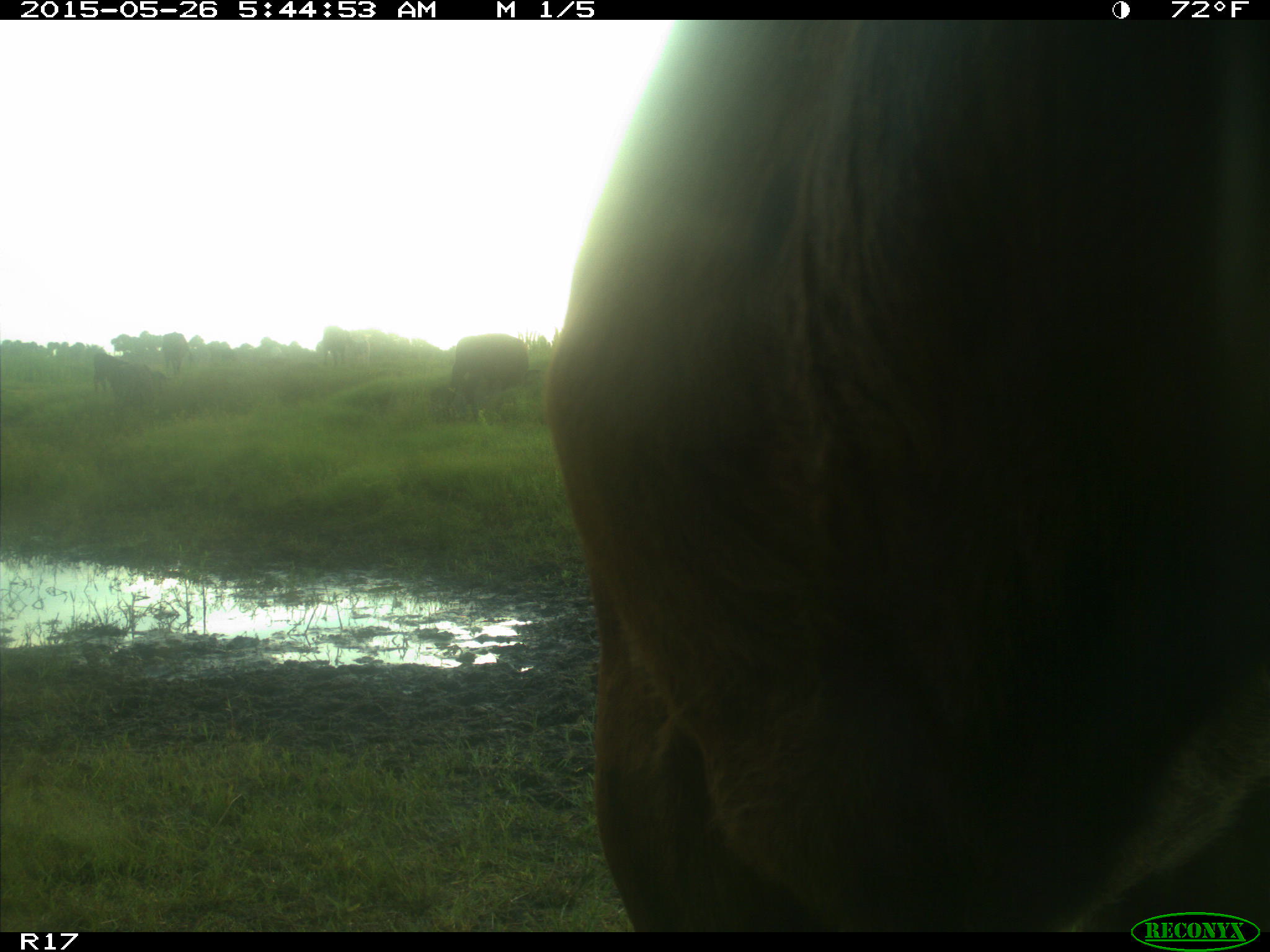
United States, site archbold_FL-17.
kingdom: Animalia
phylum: Chordata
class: Mammalia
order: Artiodactyla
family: Bovidae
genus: Bos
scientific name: Bos taurus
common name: domestic cow